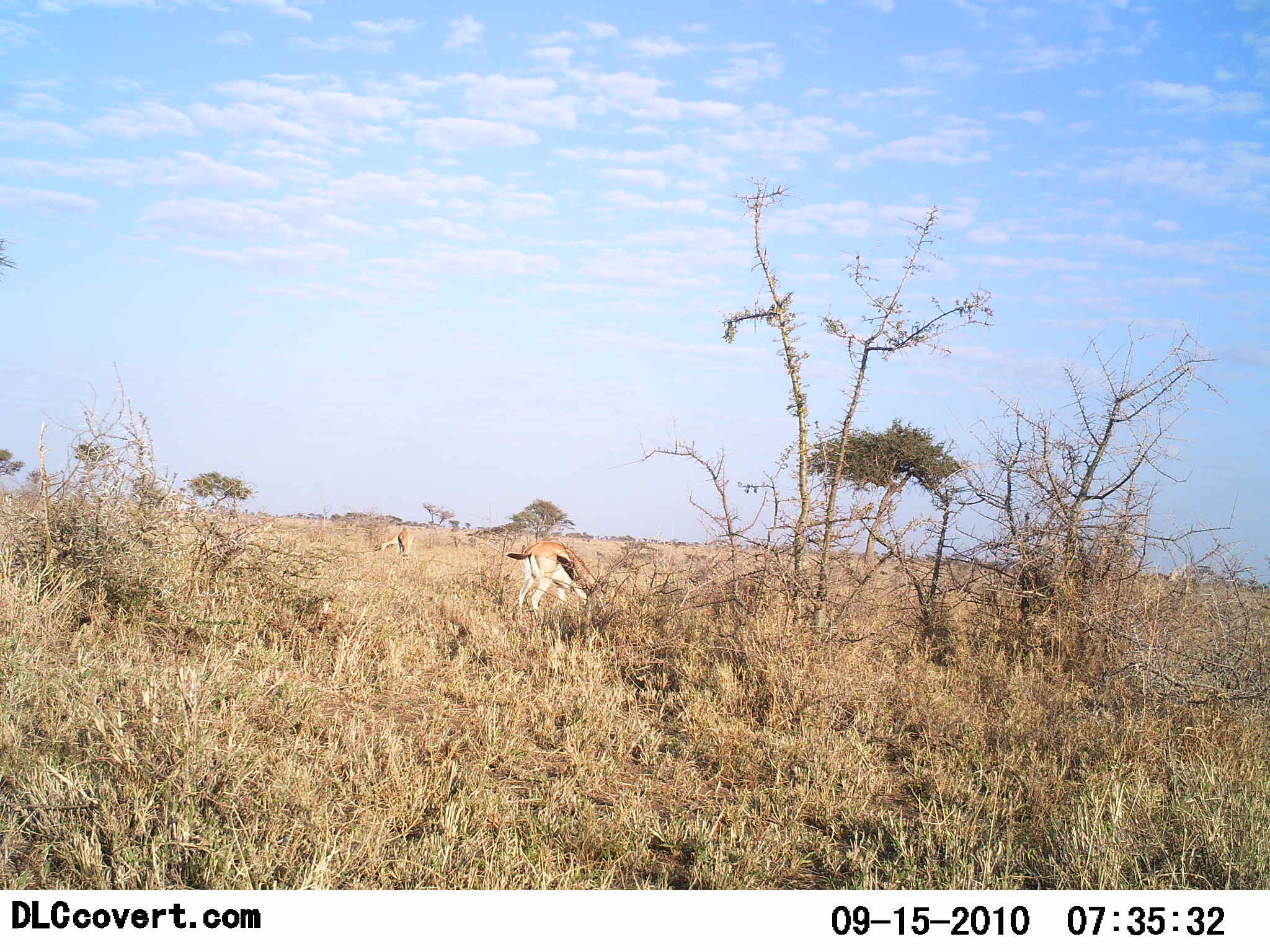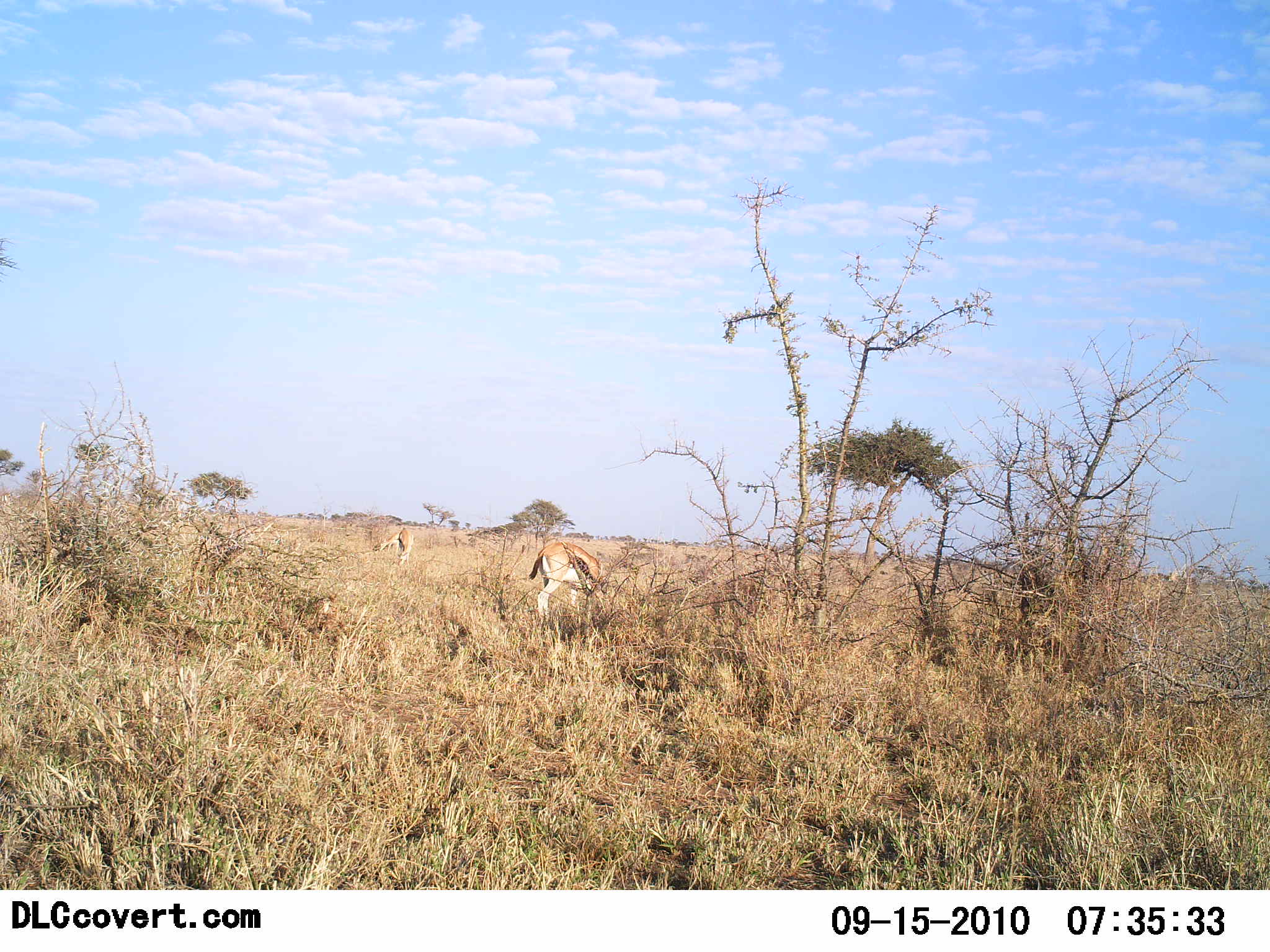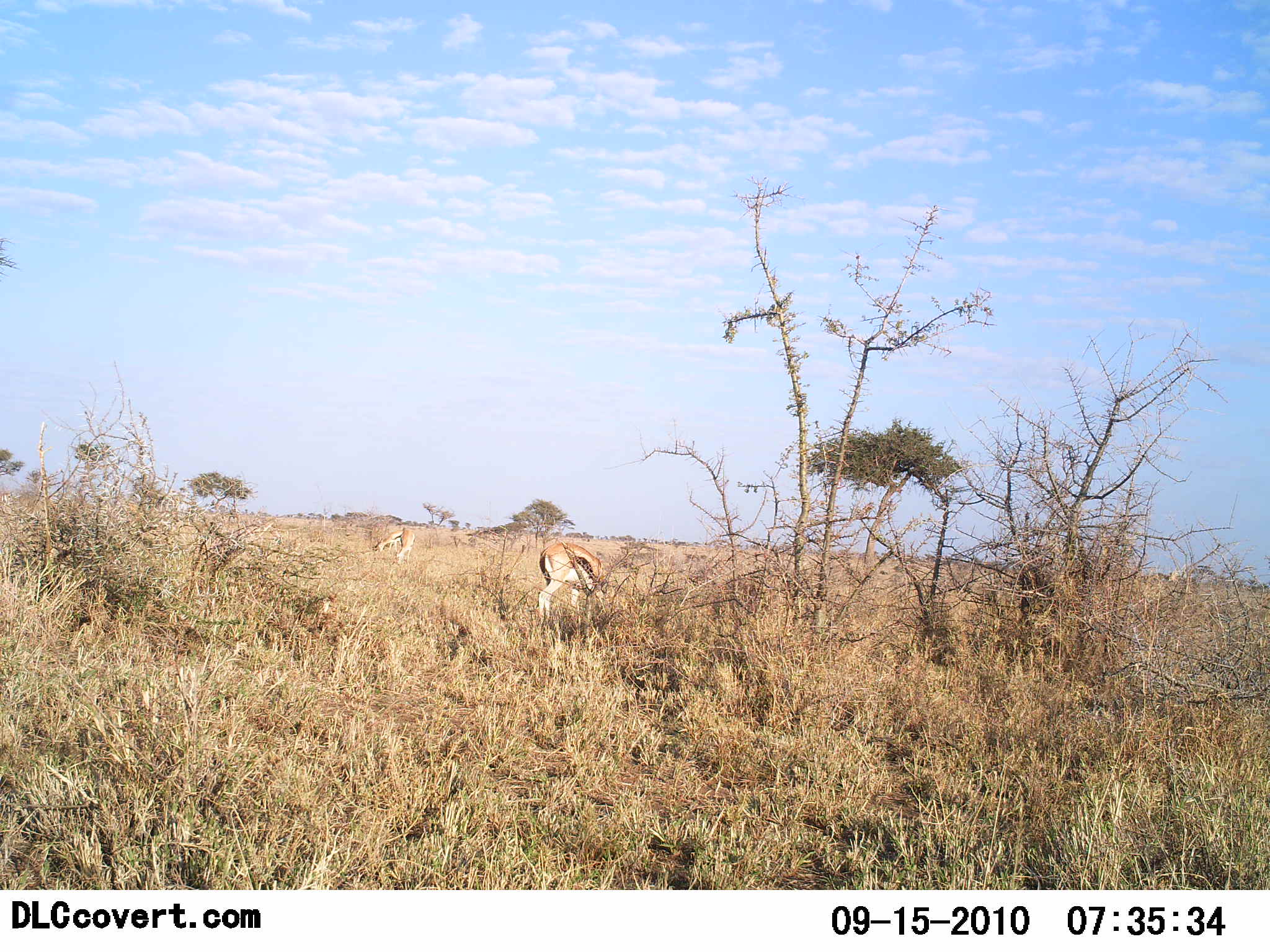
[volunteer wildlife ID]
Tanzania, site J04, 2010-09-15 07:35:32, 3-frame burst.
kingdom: Animalia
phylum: Chordata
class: Mammalia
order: Artiodactyla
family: Bovidae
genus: Eudorcas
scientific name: Eudorcas thomsonii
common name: thomson's gazelle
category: gazellethomsons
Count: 2.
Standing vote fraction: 38%.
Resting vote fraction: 0%.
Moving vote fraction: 8%.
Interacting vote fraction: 0%.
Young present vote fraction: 0%.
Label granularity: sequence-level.